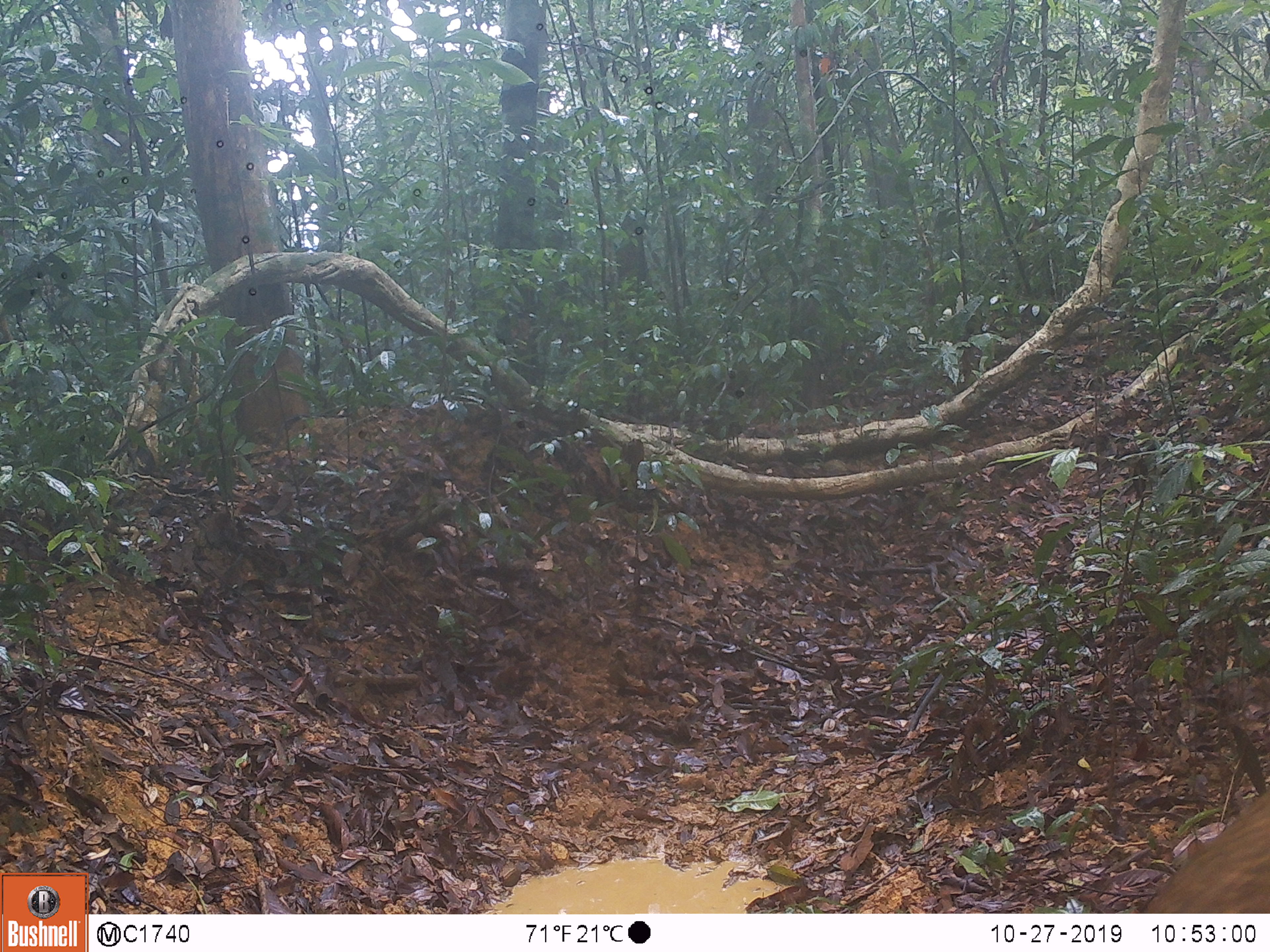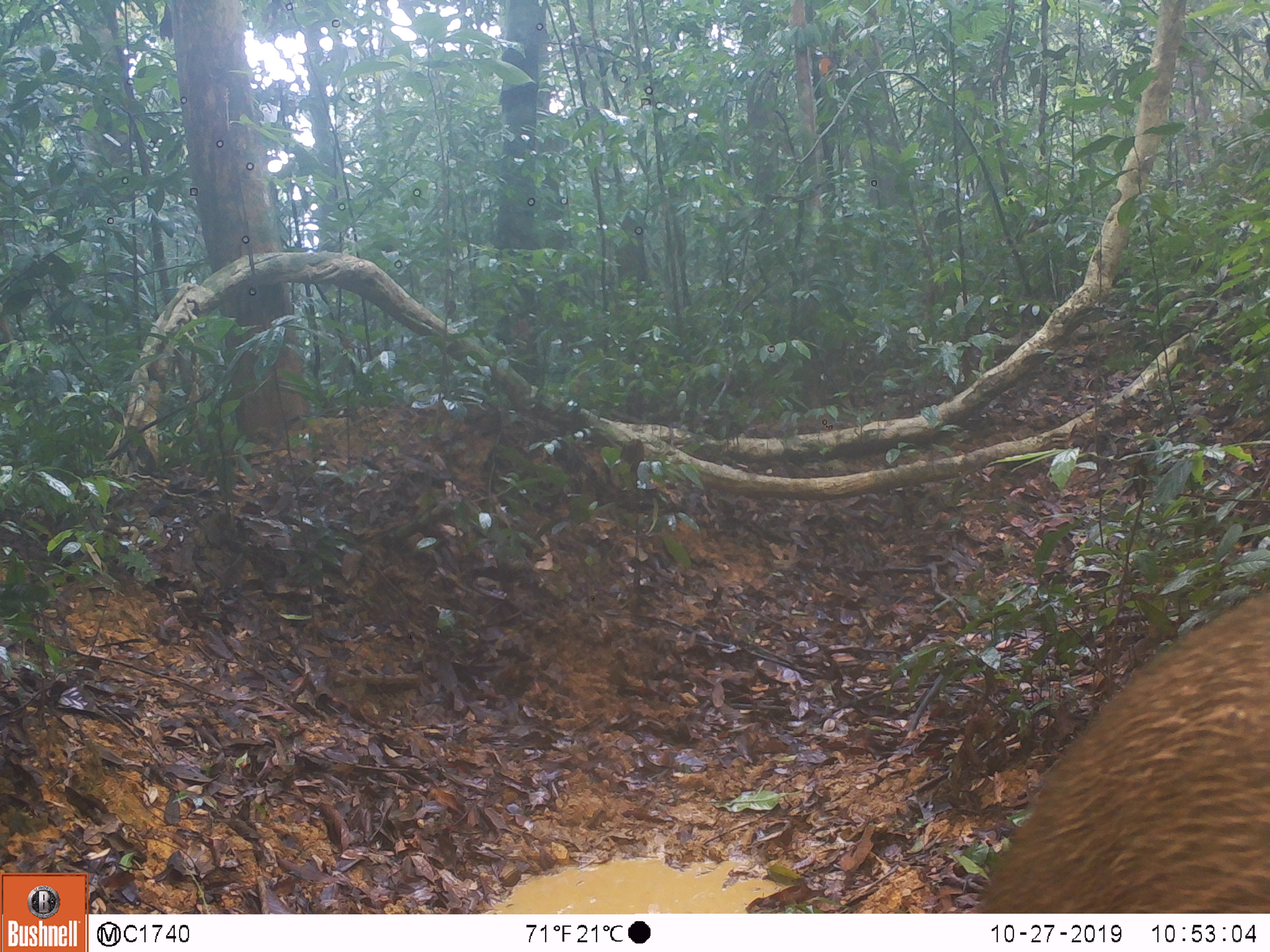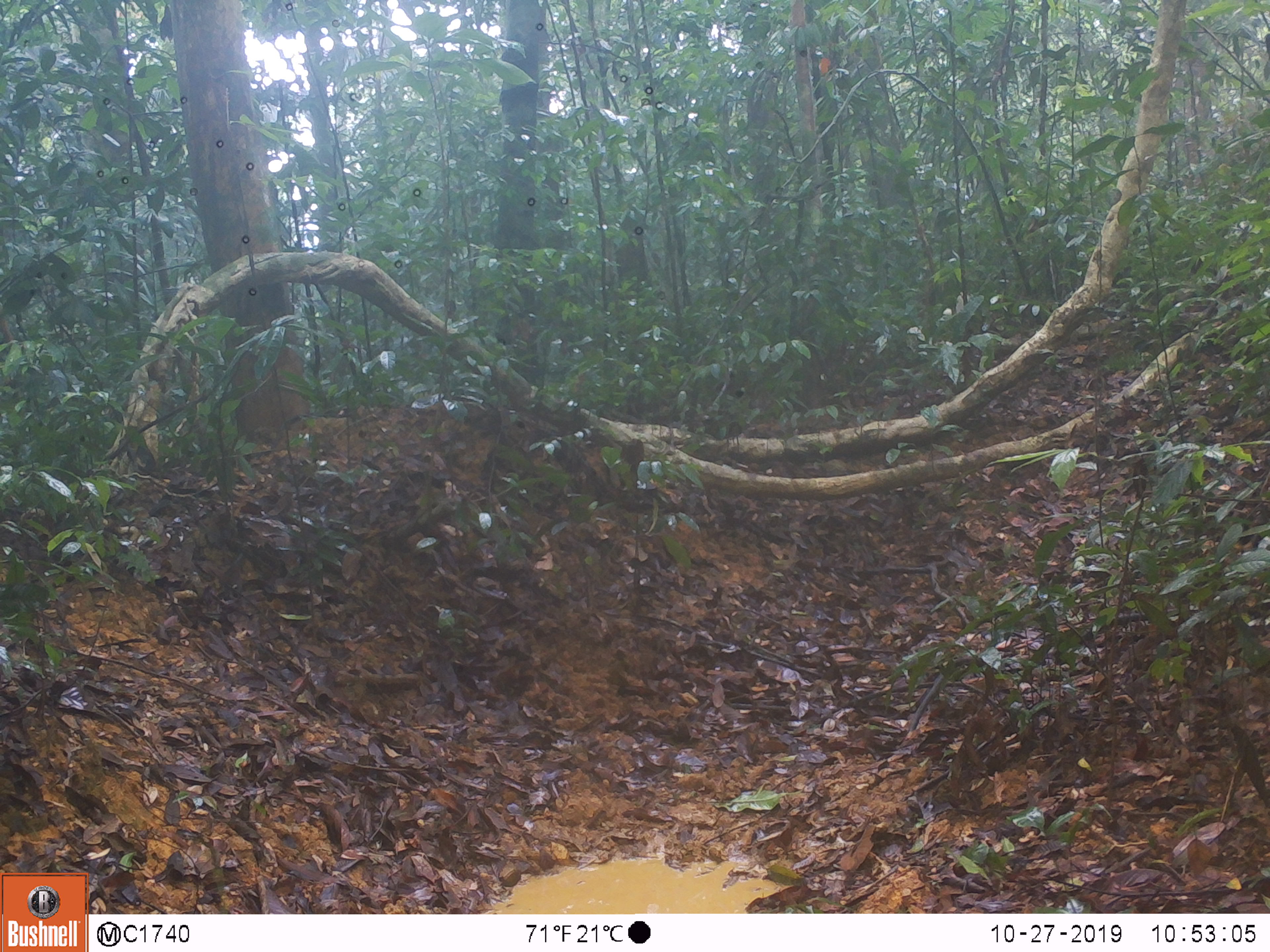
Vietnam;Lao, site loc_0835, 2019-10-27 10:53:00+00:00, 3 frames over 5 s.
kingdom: Animalia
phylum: Chordata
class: Mammalia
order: Artiodactyla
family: Suidae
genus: Sus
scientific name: Sus scrofa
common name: eurasian wild pig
Eurasian wild pig (Sus scrofa). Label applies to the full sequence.